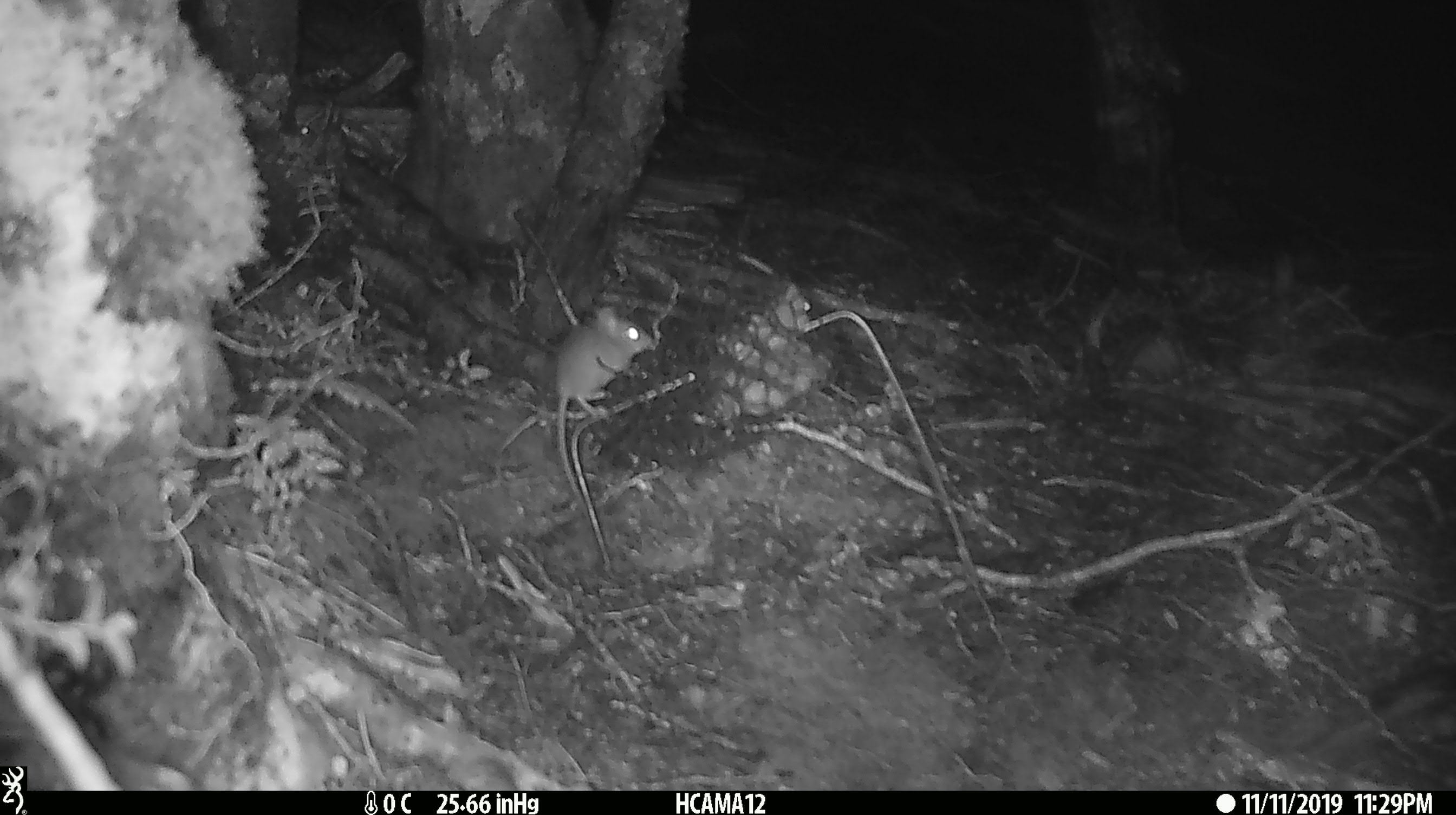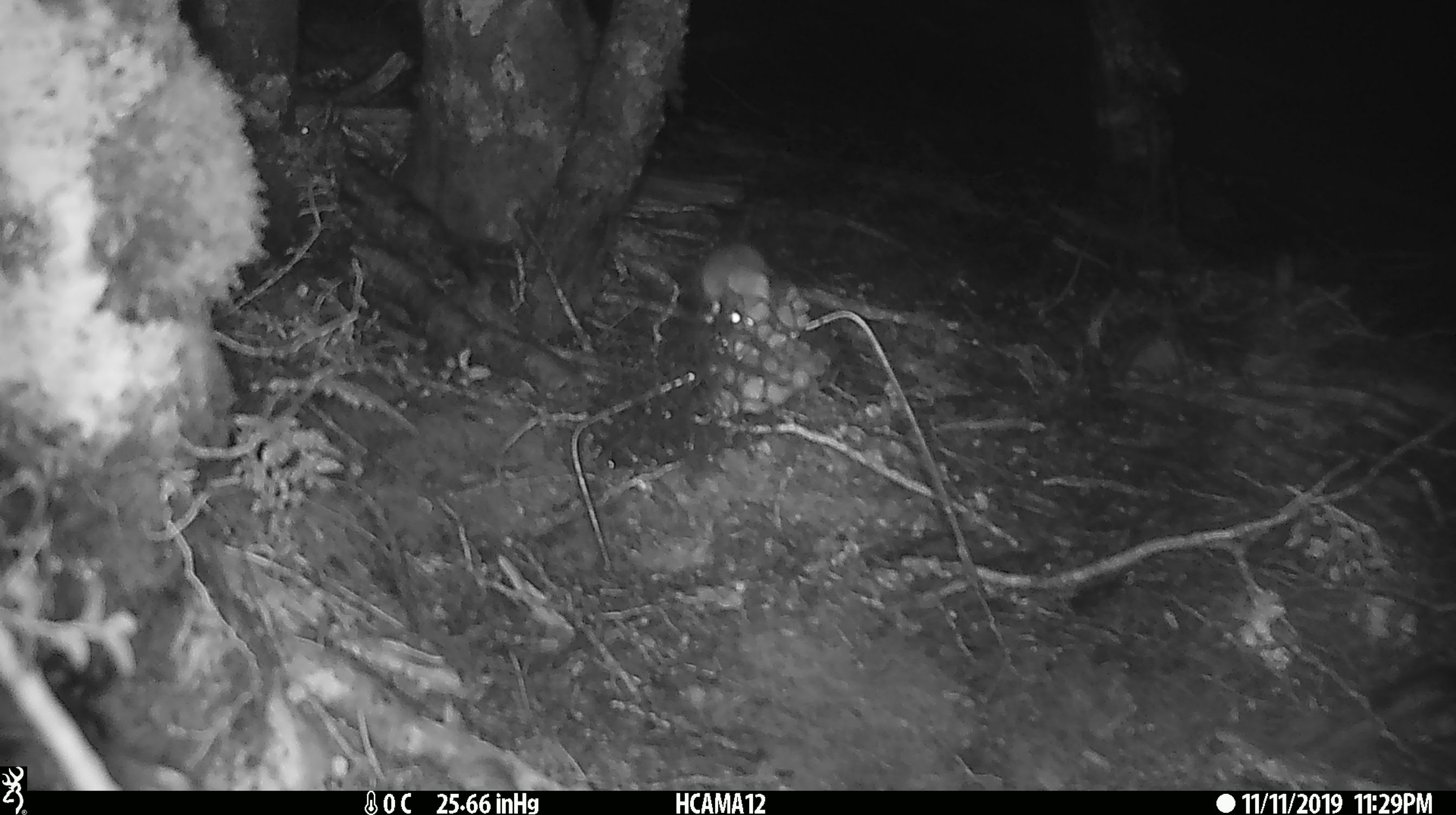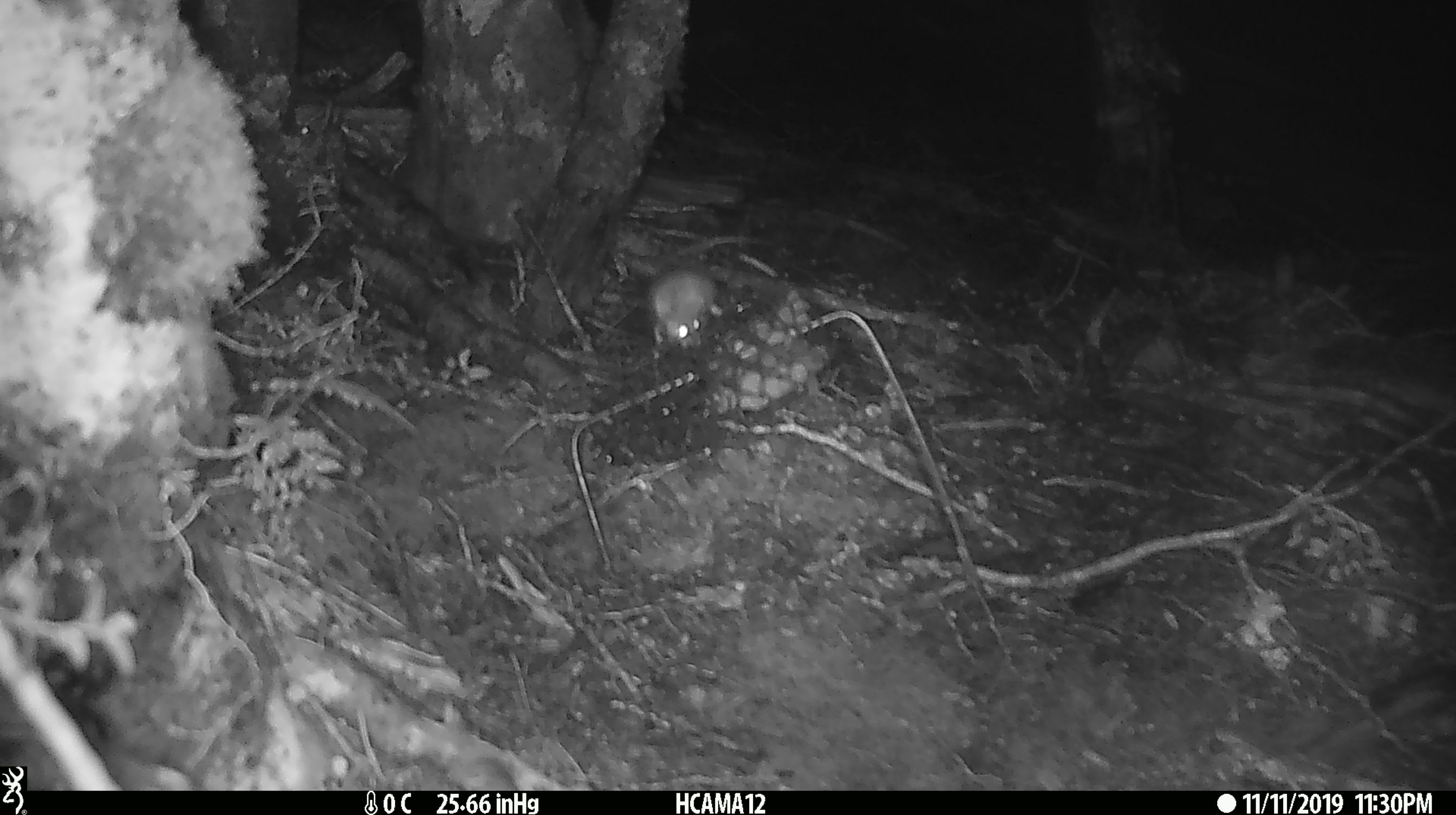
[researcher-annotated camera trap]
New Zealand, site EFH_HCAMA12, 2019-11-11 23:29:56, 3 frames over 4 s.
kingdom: Animalia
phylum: Chordata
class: Mammalia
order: Rodentia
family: Muridae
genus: Mus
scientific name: Mus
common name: mouse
Mouse (Mus).